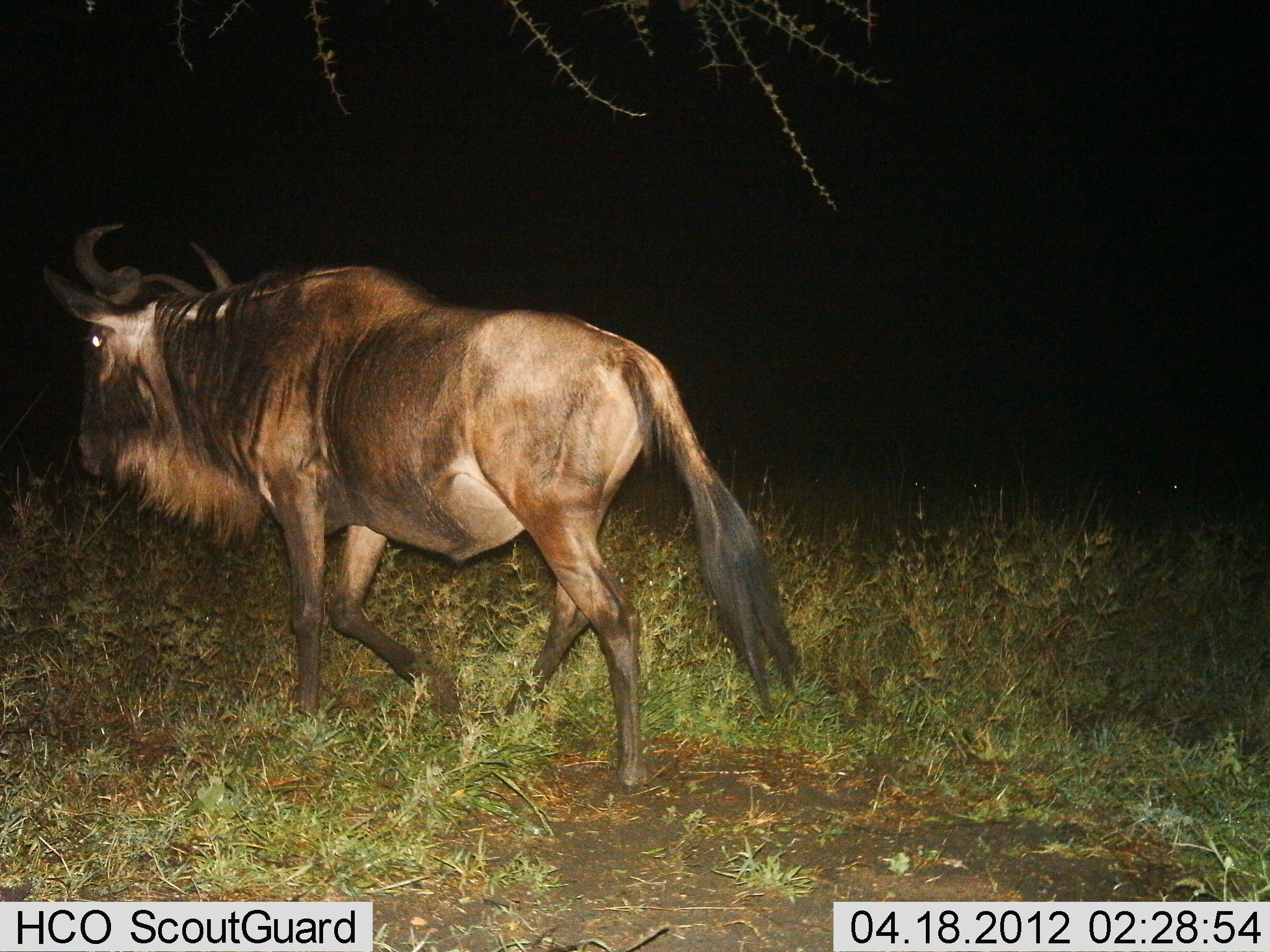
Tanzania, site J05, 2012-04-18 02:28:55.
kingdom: Animalia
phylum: Chordata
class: Mammalia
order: Artiodactyla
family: Bovidae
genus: Connochaetes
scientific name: Connochaetes taurinus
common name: blue wildebeest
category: wildebeest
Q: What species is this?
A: Wildebeest (blue wildebeest) (Connochaetes taurinus).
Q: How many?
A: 1.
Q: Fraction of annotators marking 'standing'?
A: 0%.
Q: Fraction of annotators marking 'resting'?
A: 0%.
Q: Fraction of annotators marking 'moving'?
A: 100%.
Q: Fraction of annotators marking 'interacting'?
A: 0%.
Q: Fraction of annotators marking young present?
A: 0%.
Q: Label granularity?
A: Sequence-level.